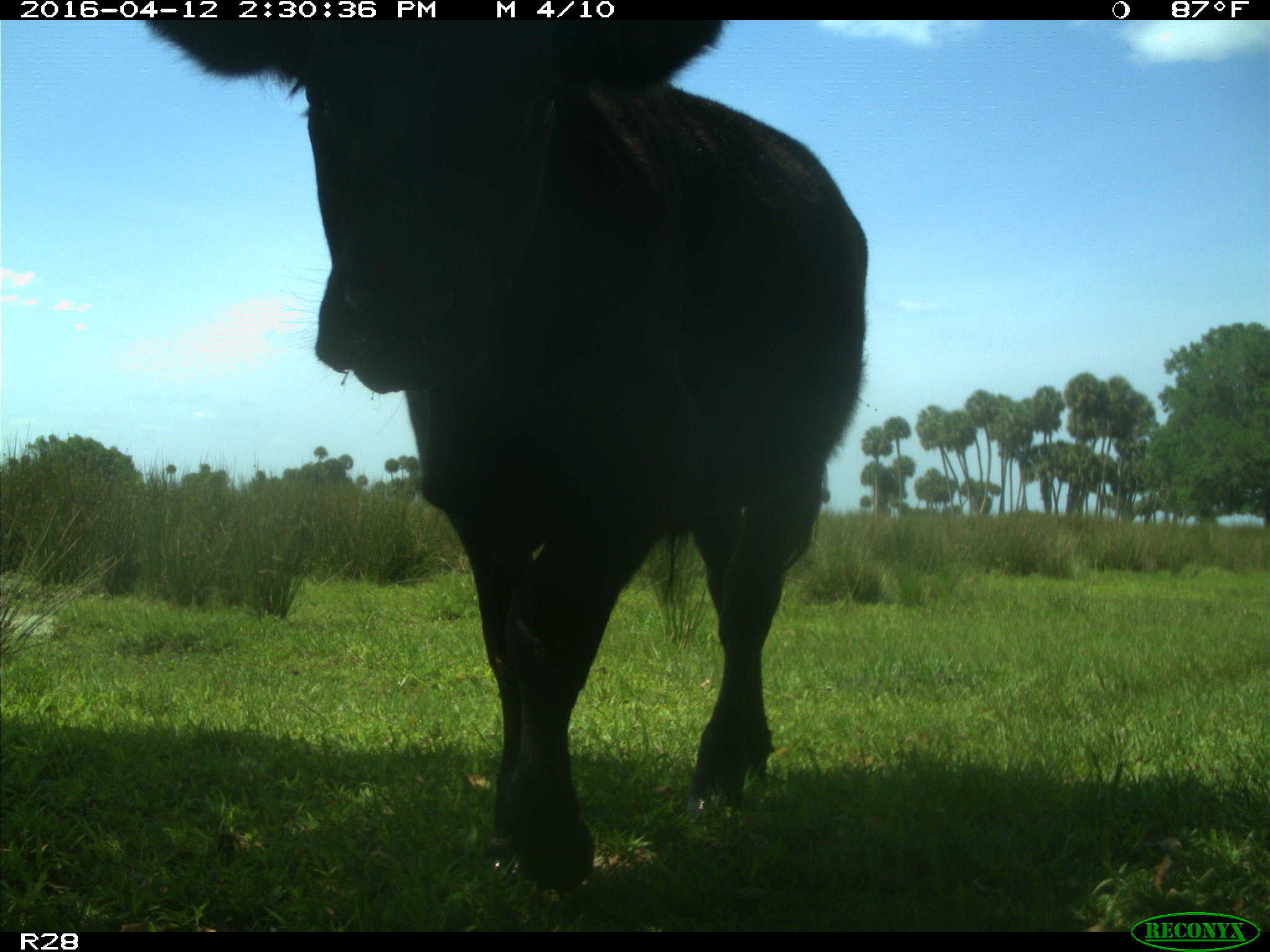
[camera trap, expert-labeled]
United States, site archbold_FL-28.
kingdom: Animalia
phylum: Chordata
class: Mammalia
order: Artiodactyla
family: Bovidae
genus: Bos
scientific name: Bos taurus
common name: domestic cow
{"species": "Bos taurus (domestic cow)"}